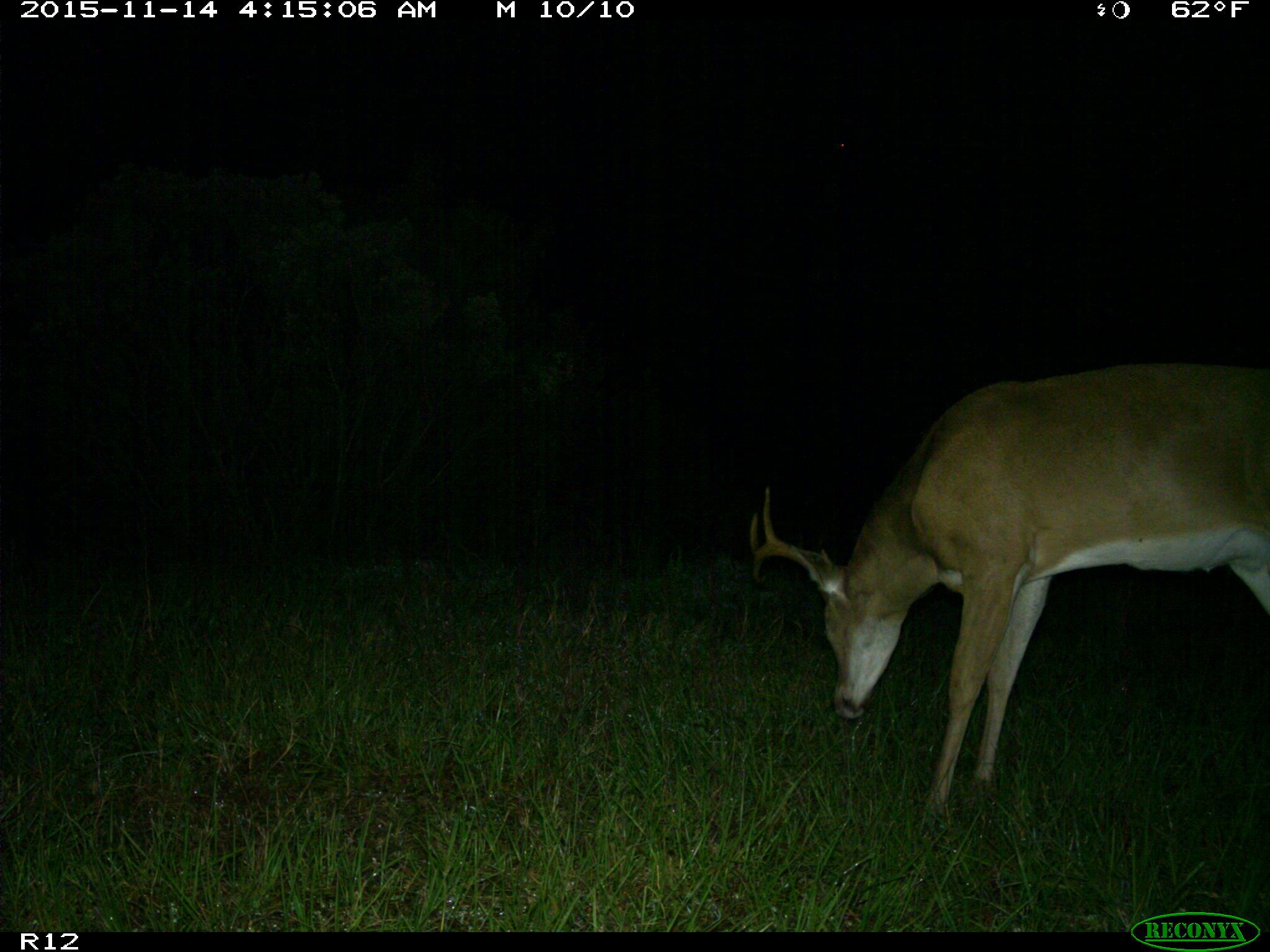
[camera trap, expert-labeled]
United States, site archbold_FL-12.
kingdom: Animalia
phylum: Chordata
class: Mammalia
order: Artiodactyla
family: Cervidae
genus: Odocoileus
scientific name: Odocoileus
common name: deer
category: unidentified deer